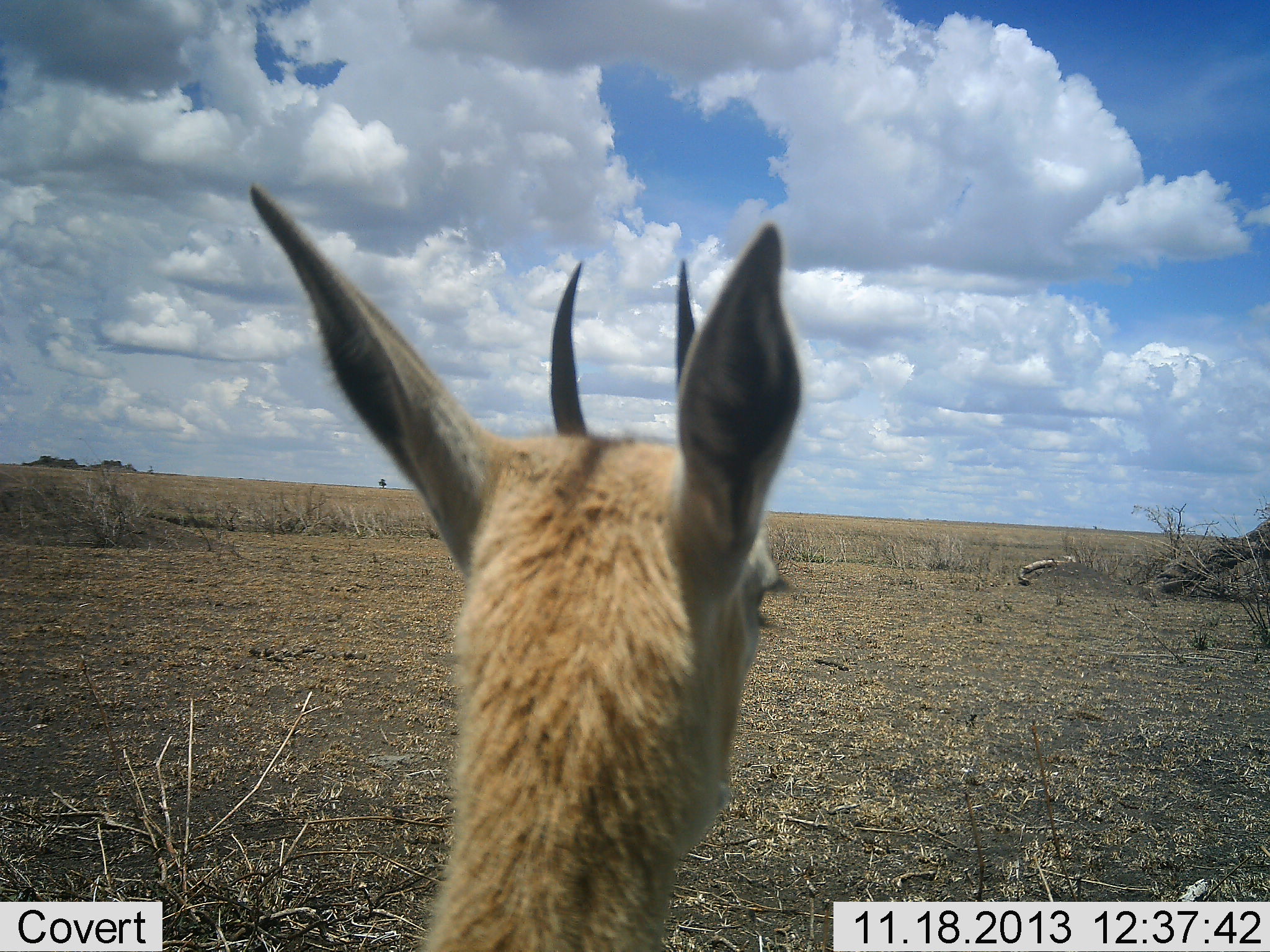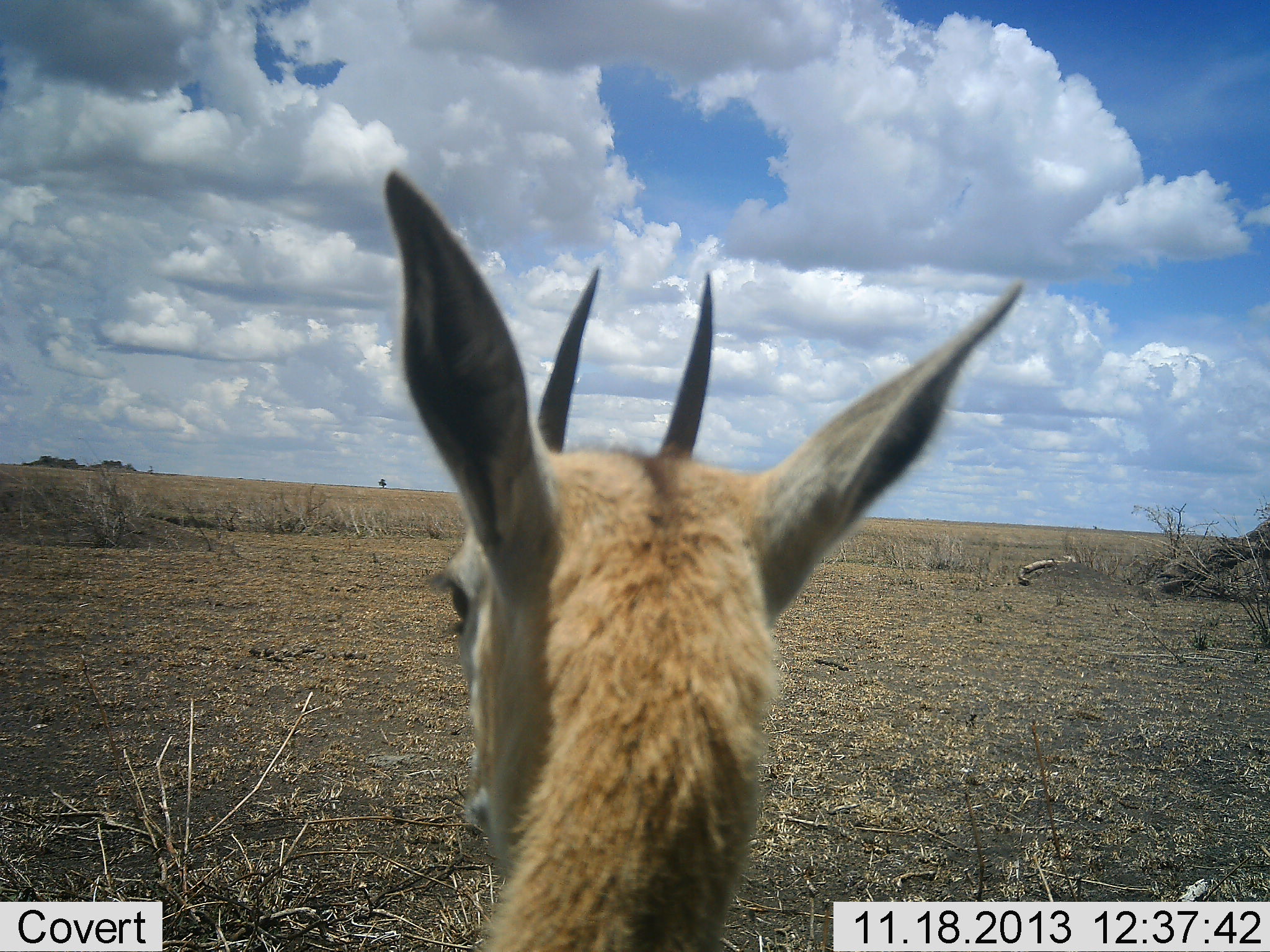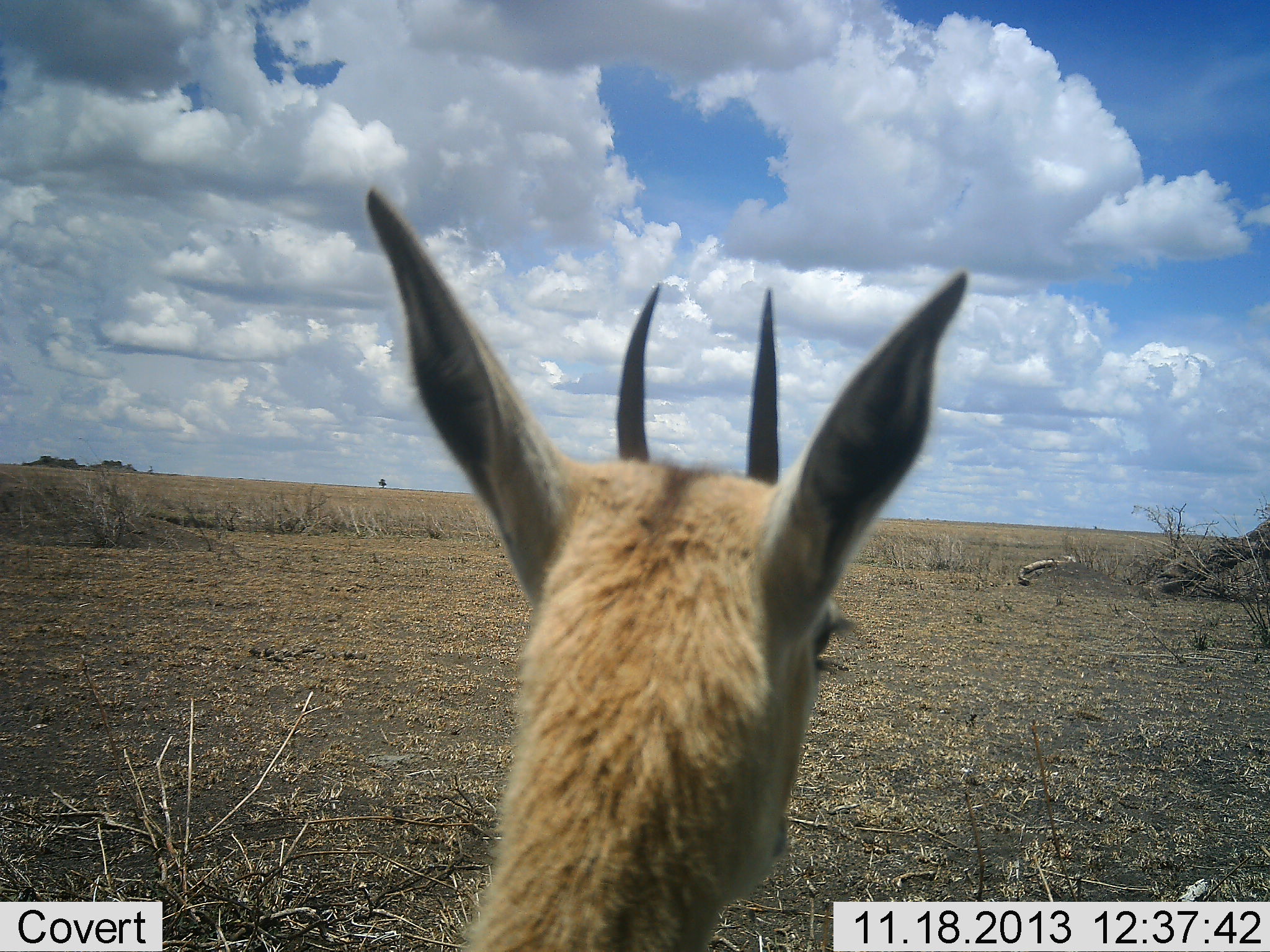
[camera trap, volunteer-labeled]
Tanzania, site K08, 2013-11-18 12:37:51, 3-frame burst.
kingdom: Animalia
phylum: Chordata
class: Mammalia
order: Artiodactyla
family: Bovidae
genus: Eudorcas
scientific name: Eudorcas thomsonii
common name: thomson's gazelle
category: gazellethomsons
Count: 1.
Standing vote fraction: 100%.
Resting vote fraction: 0%.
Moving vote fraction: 0%.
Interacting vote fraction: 0%.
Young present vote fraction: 0%.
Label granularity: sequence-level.